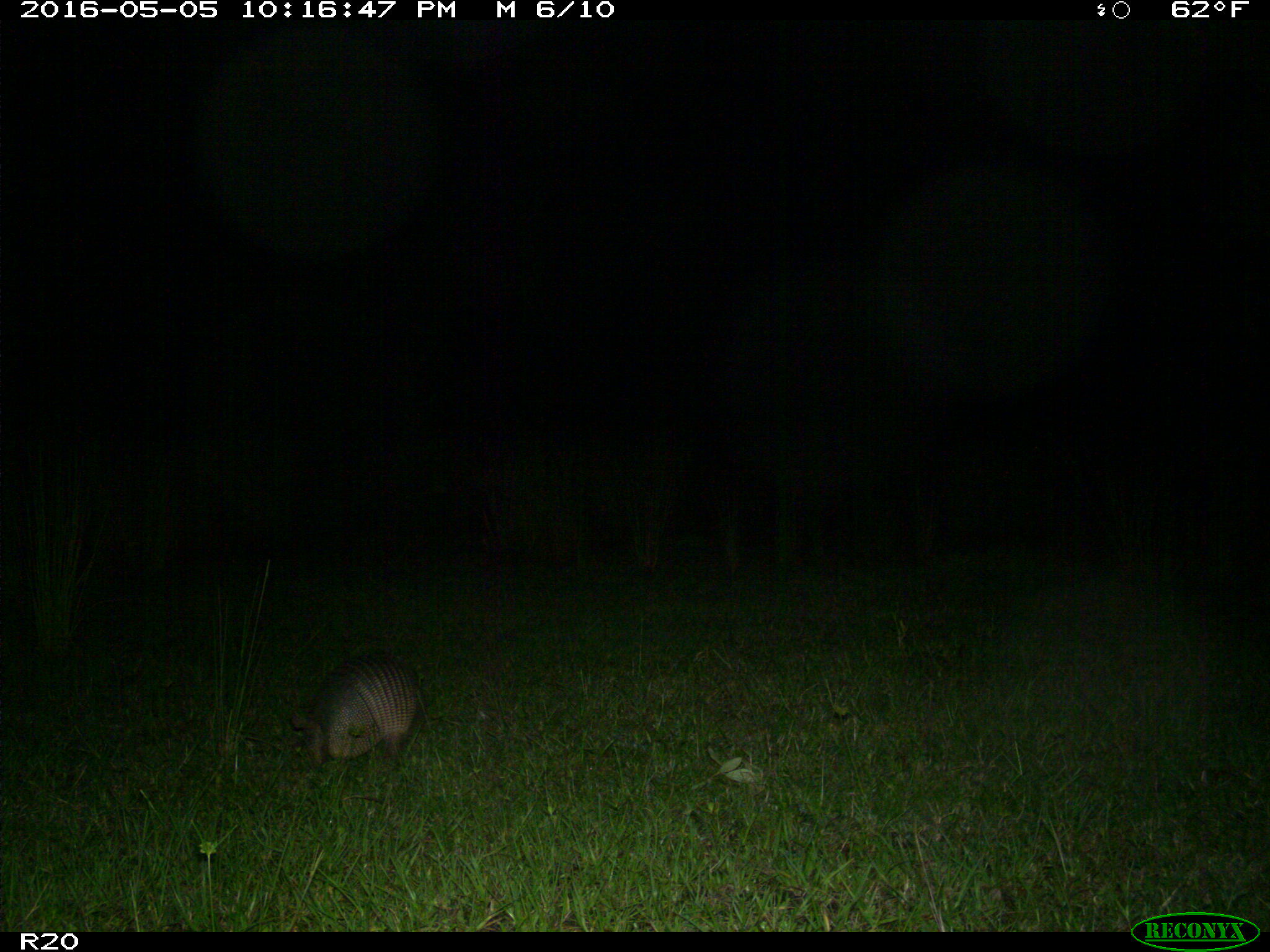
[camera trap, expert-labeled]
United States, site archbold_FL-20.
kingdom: Animalia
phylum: Chordata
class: Mammalia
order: Cingulata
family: Dasypodidae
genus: Dasypus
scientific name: Dasypus novemcinctus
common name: nine-banded armadillo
Dasypus novemcinctus (nine-banded armadillo).